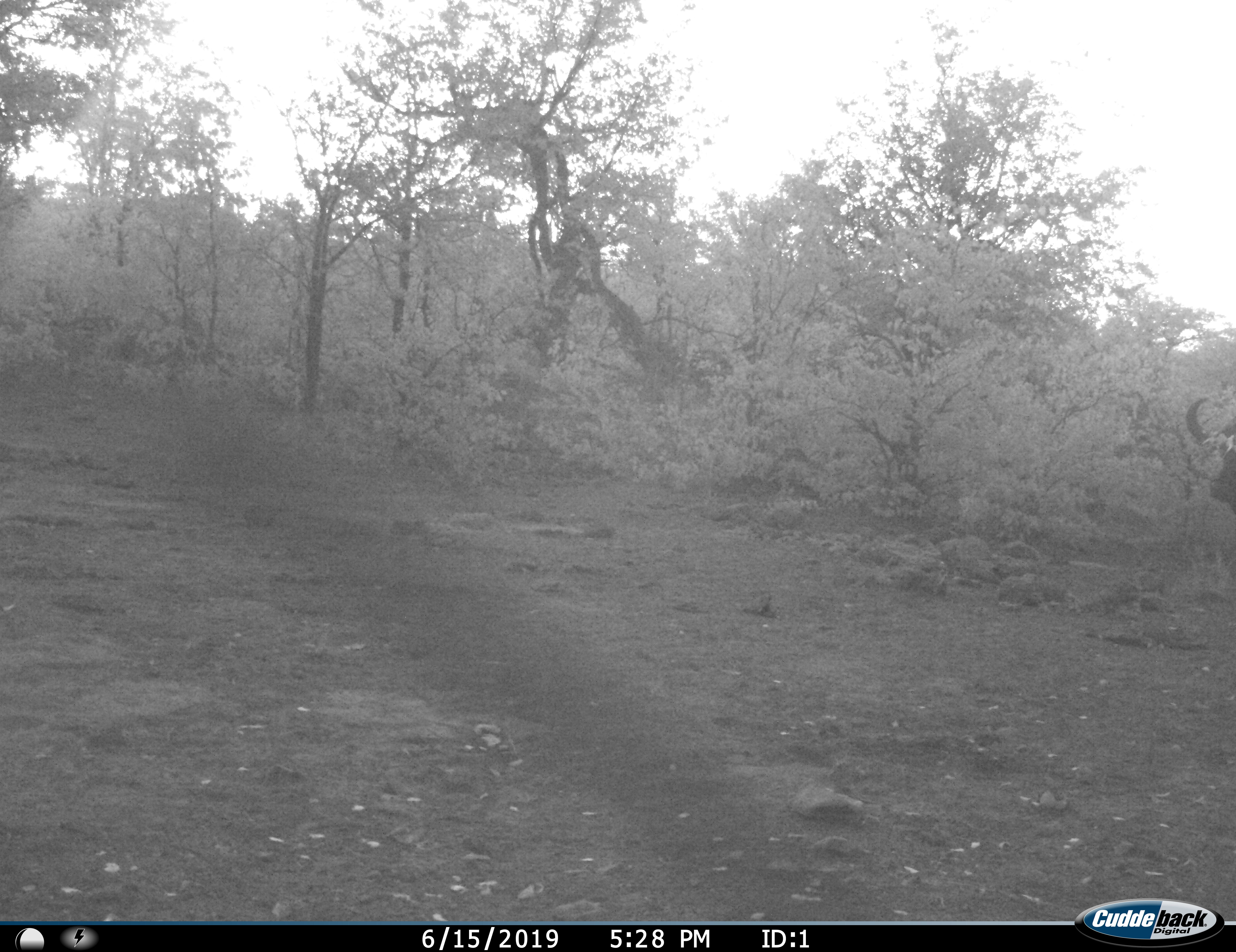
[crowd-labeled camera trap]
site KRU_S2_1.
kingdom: Animalia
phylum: Chordata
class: Mammalia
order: Artiodactyla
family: Bovidae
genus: Syncerus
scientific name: Syncerus caffer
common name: african buffalo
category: buffalo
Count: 1.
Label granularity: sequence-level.